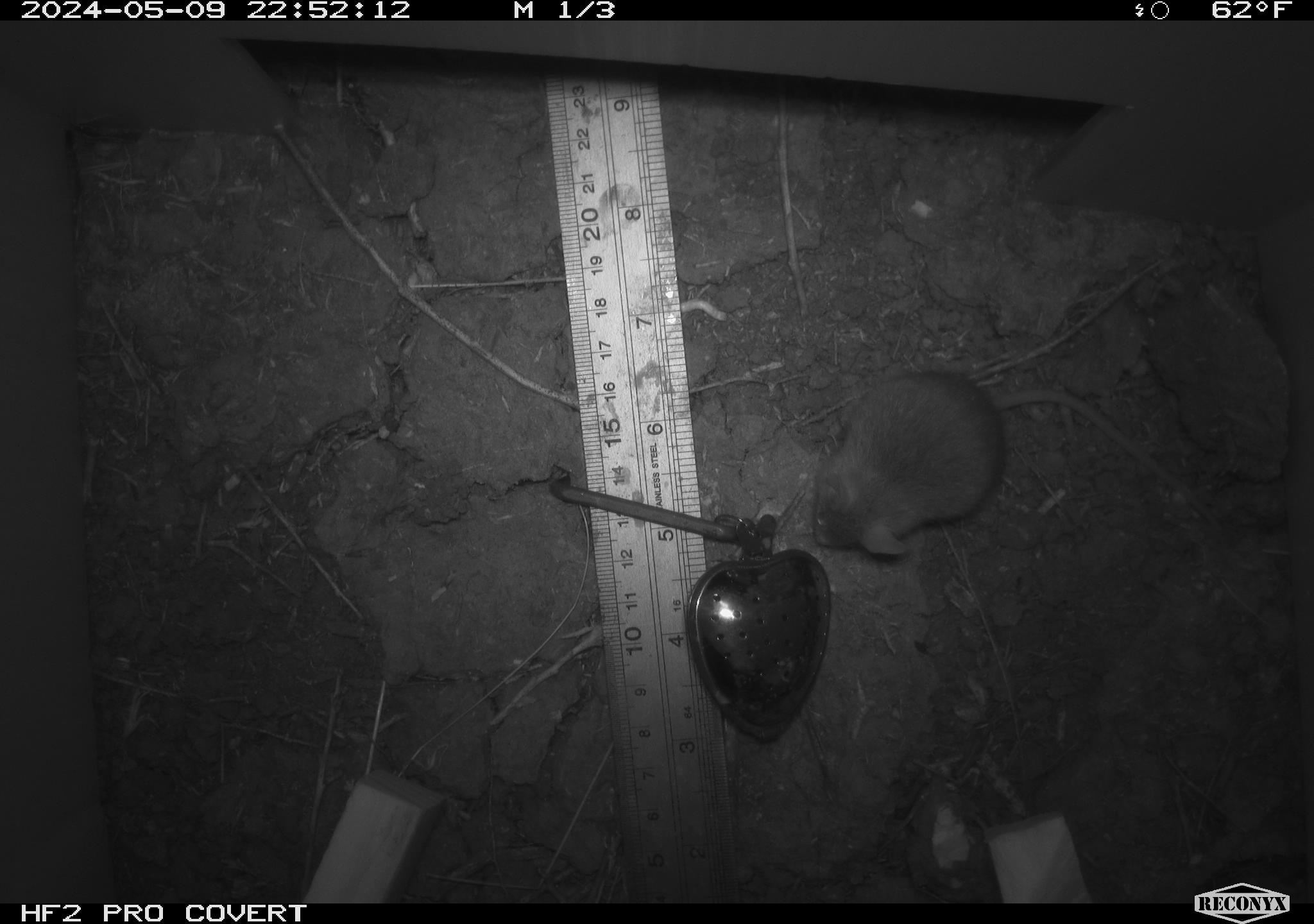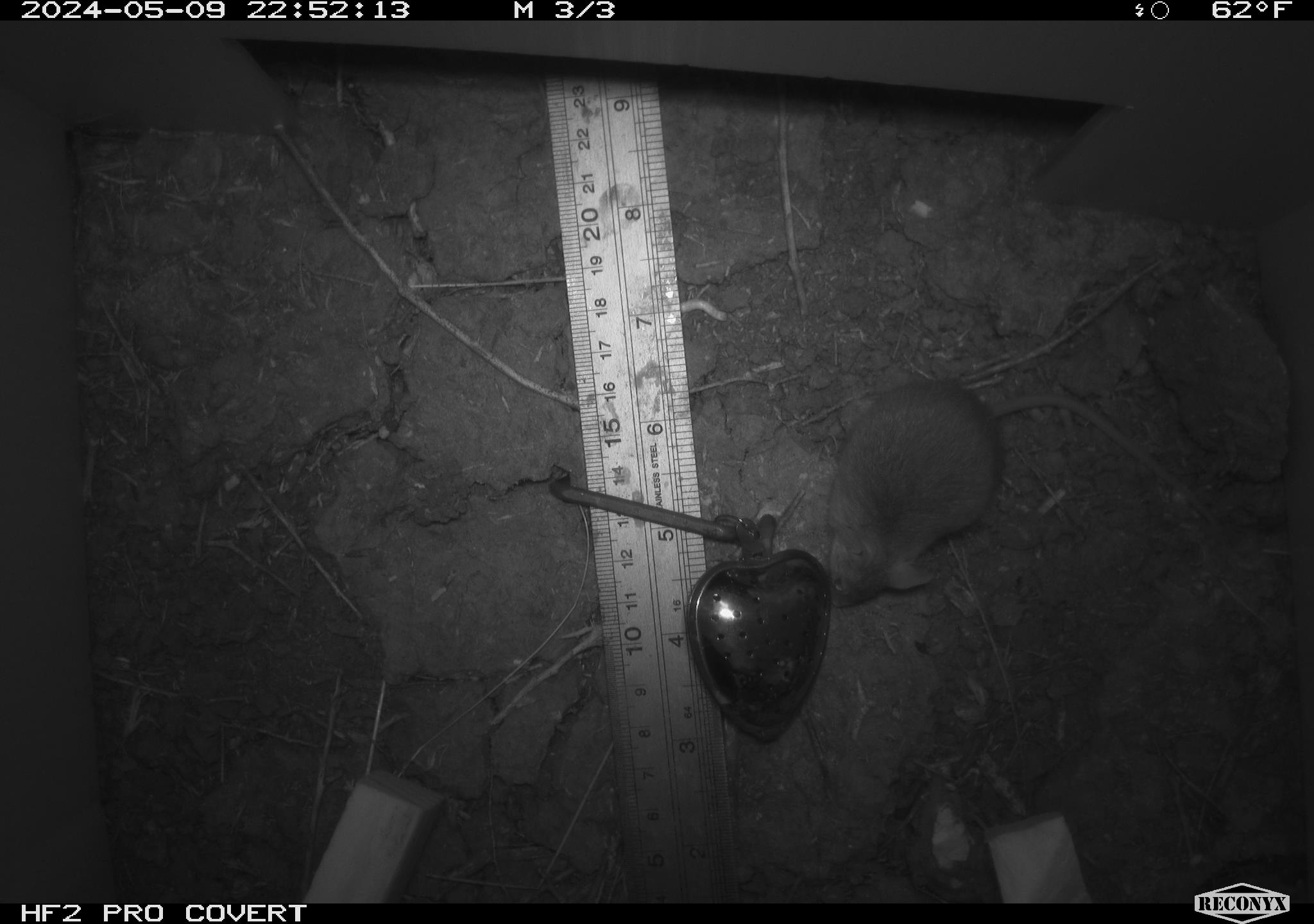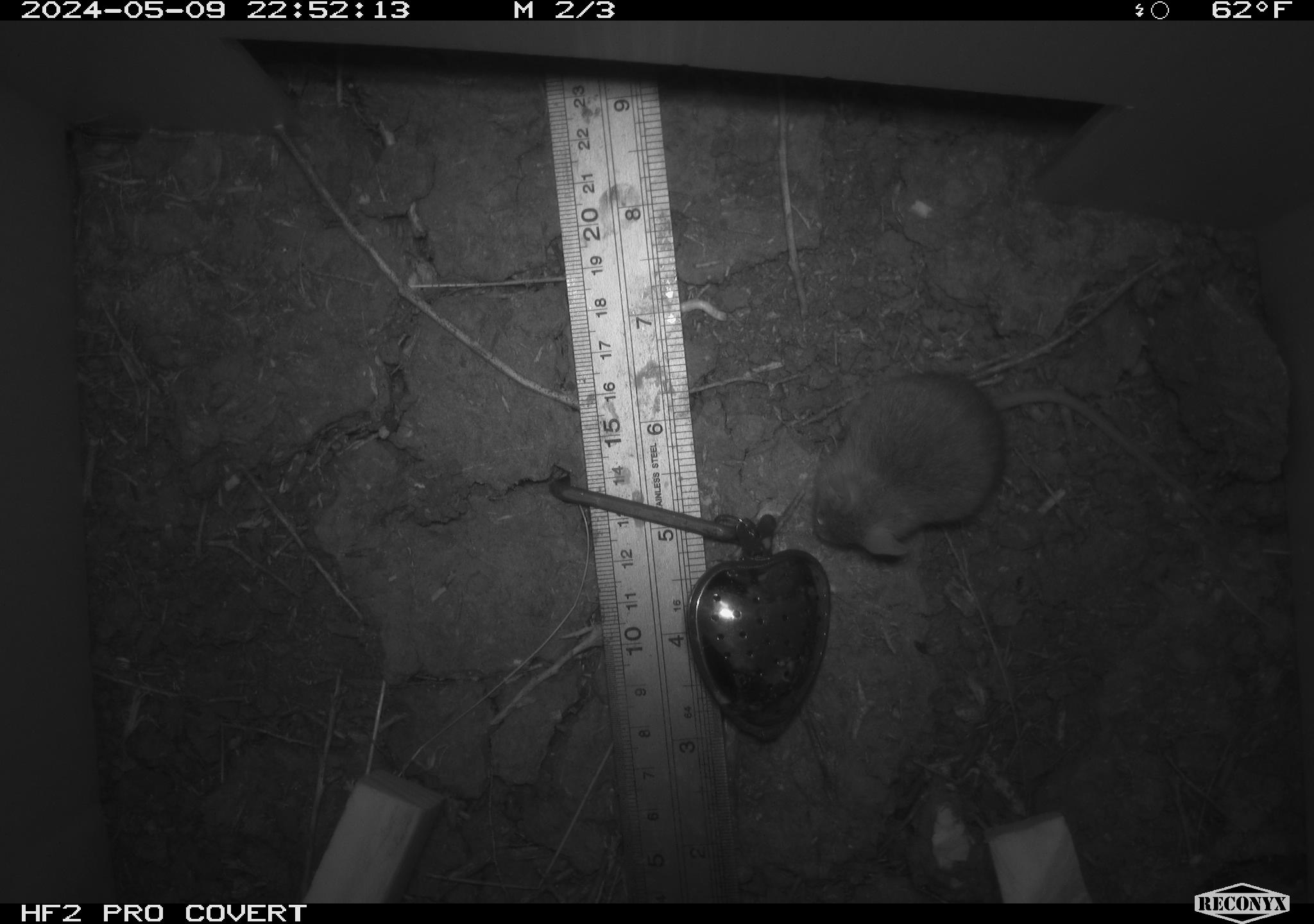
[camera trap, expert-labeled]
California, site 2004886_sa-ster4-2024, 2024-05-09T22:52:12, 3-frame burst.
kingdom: Animalia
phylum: Chordata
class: Mammalia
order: Rodentia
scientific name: Rodentia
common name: mouse species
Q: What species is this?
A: Mouse species (Rodentia).